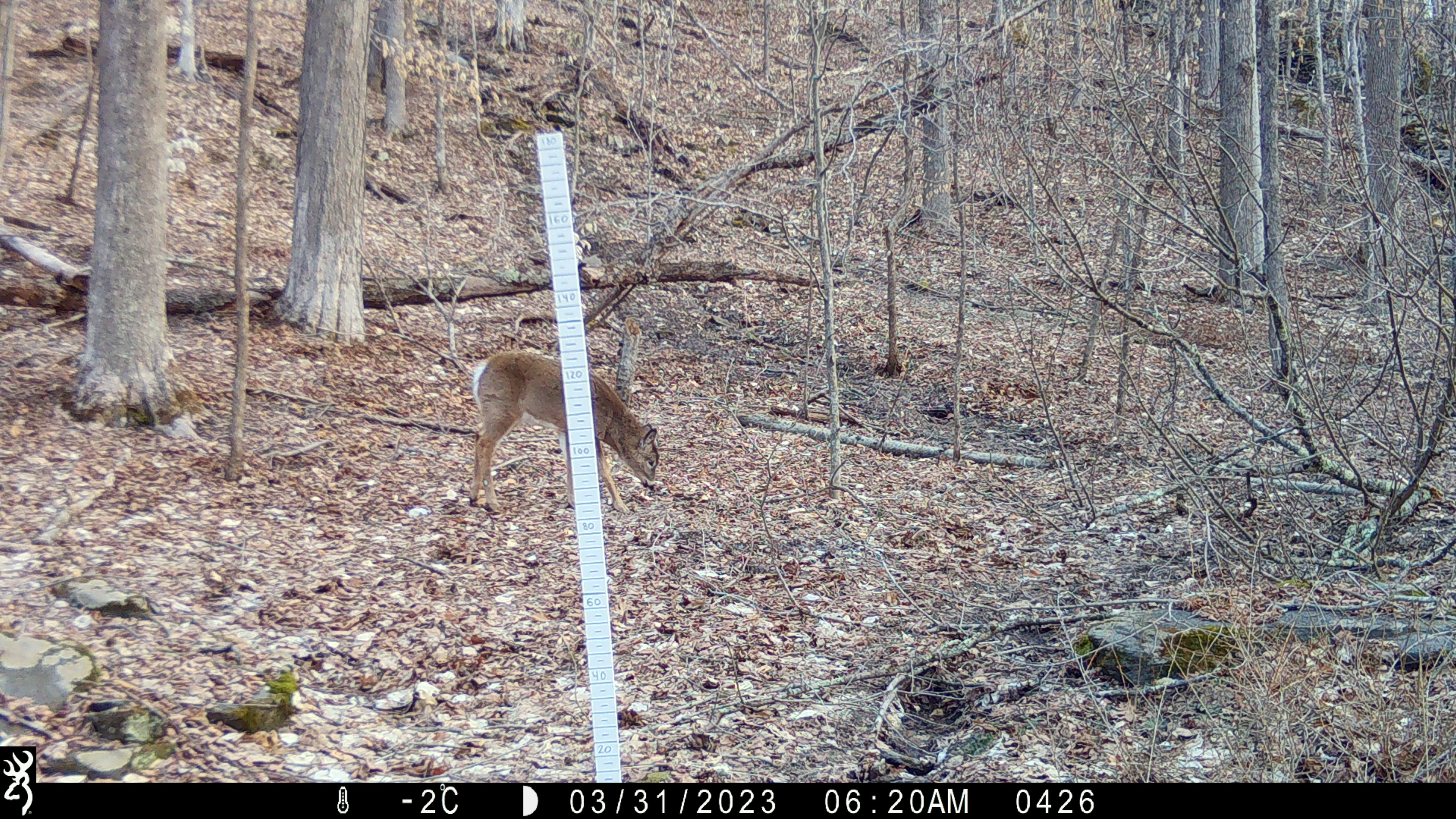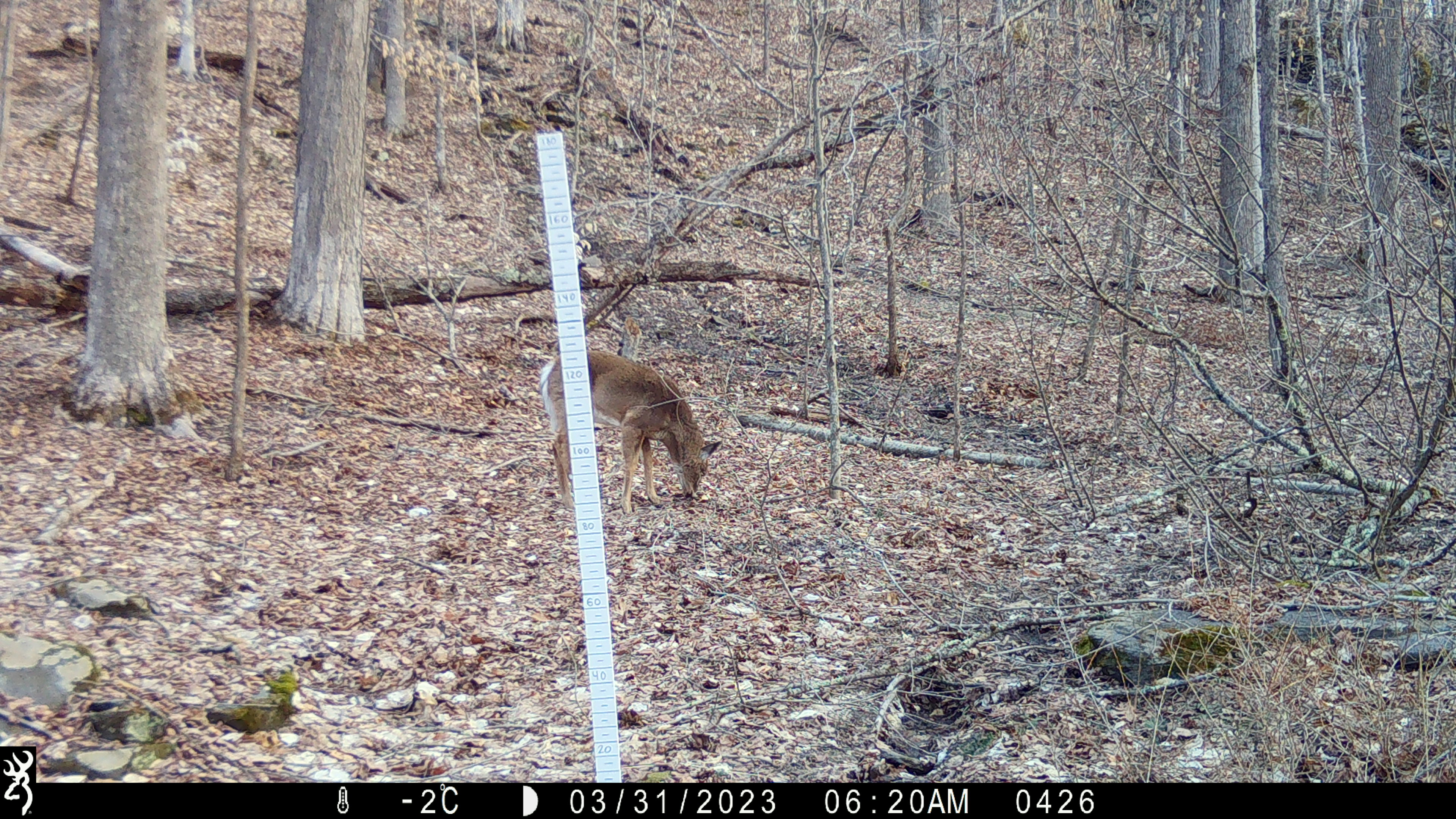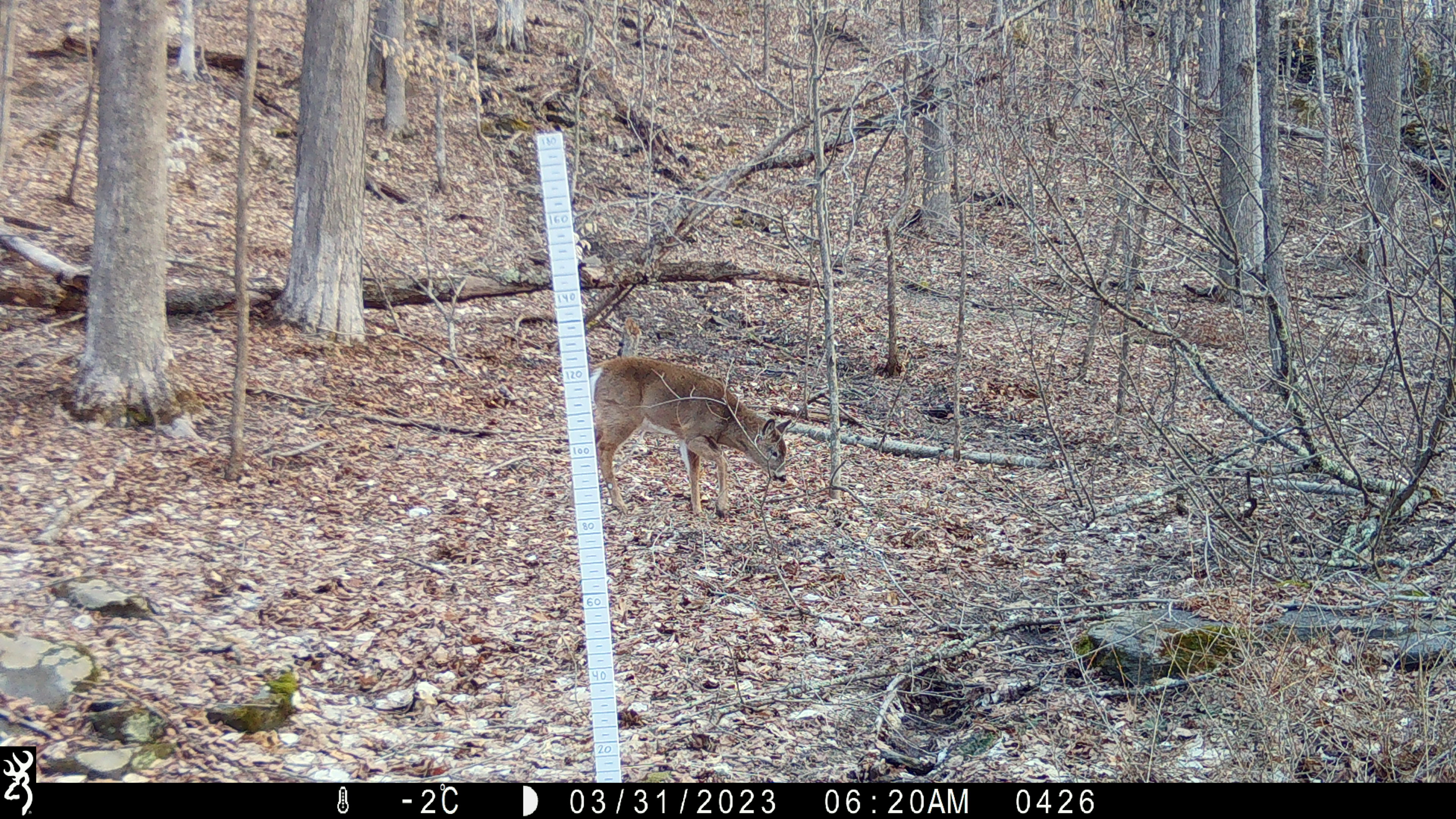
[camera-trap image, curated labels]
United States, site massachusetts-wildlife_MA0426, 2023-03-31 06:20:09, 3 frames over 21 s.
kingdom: Animalia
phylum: Chordata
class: Mammalia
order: Artiodactyla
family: Cervidae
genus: Odocoileus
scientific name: Odocoileus virginianus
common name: white-tailed deer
White-tailed deer (Odocoileus virginianus).